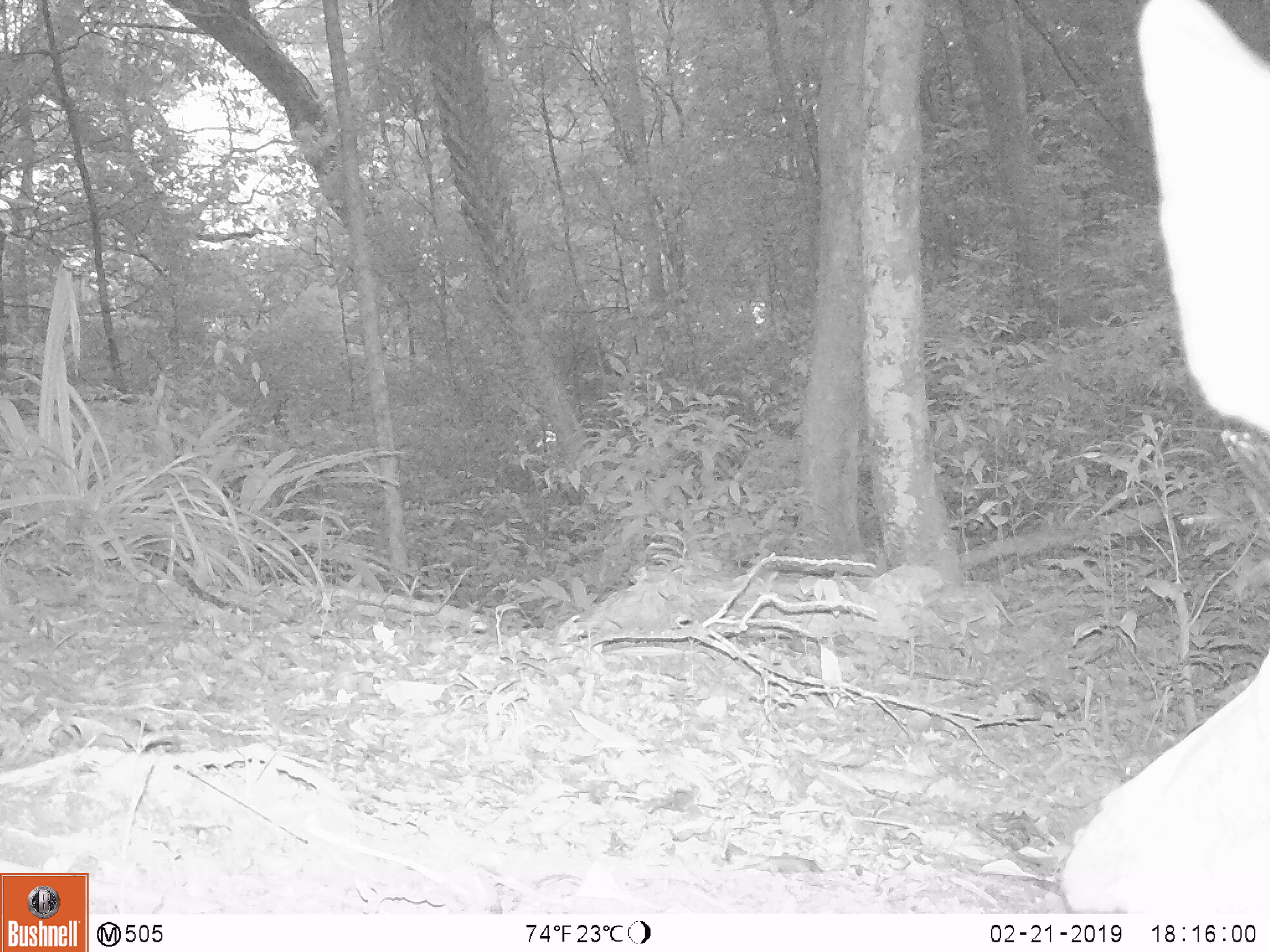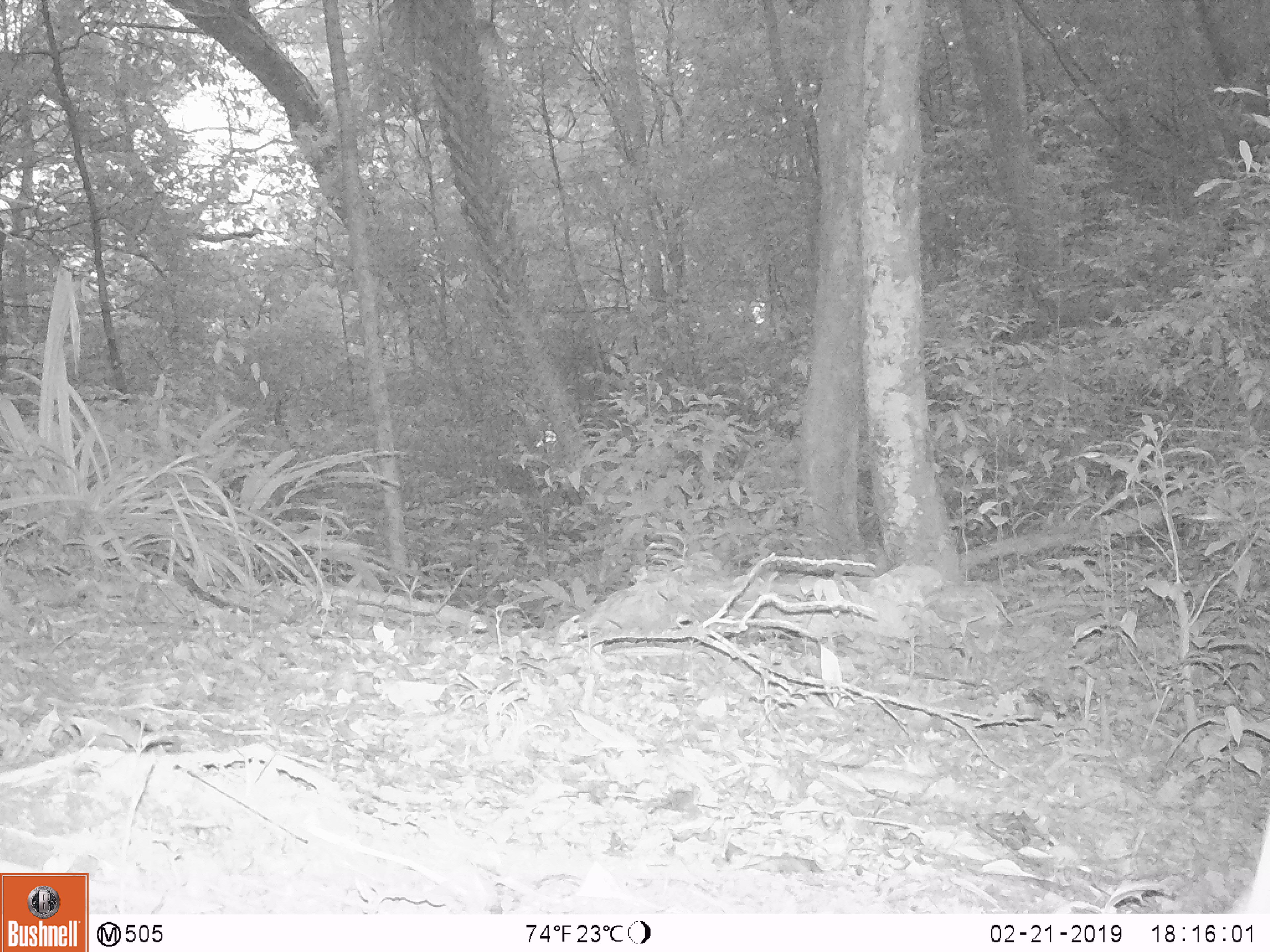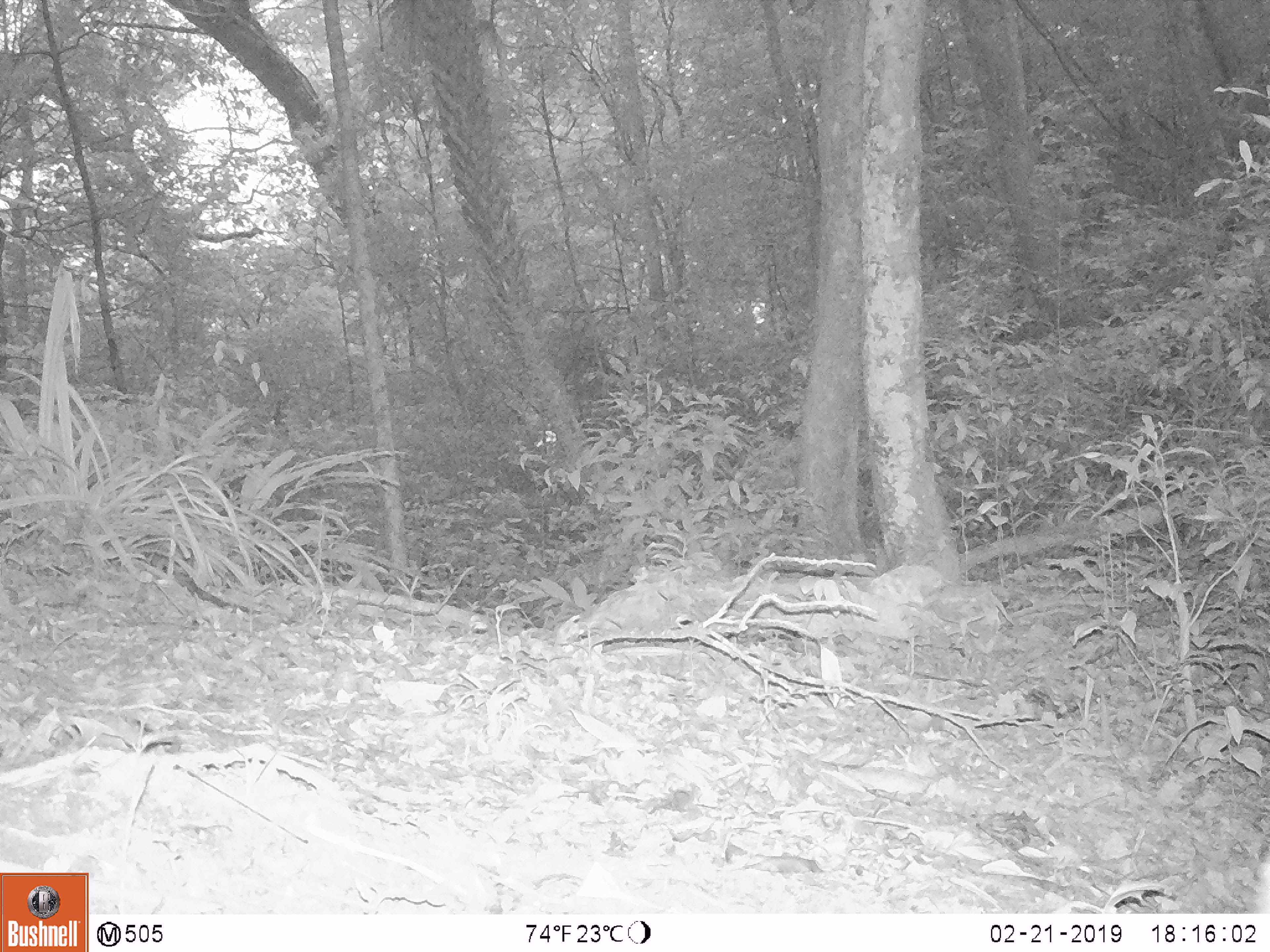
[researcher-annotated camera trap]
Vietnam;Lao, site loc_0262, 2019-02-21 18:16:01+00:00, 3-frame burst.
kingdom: Animalia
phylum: Chordata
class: Mammalia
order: Artiodactyla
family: Cervidae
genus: Rusa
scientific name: Rusa unicolor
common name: sambar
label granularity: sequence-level